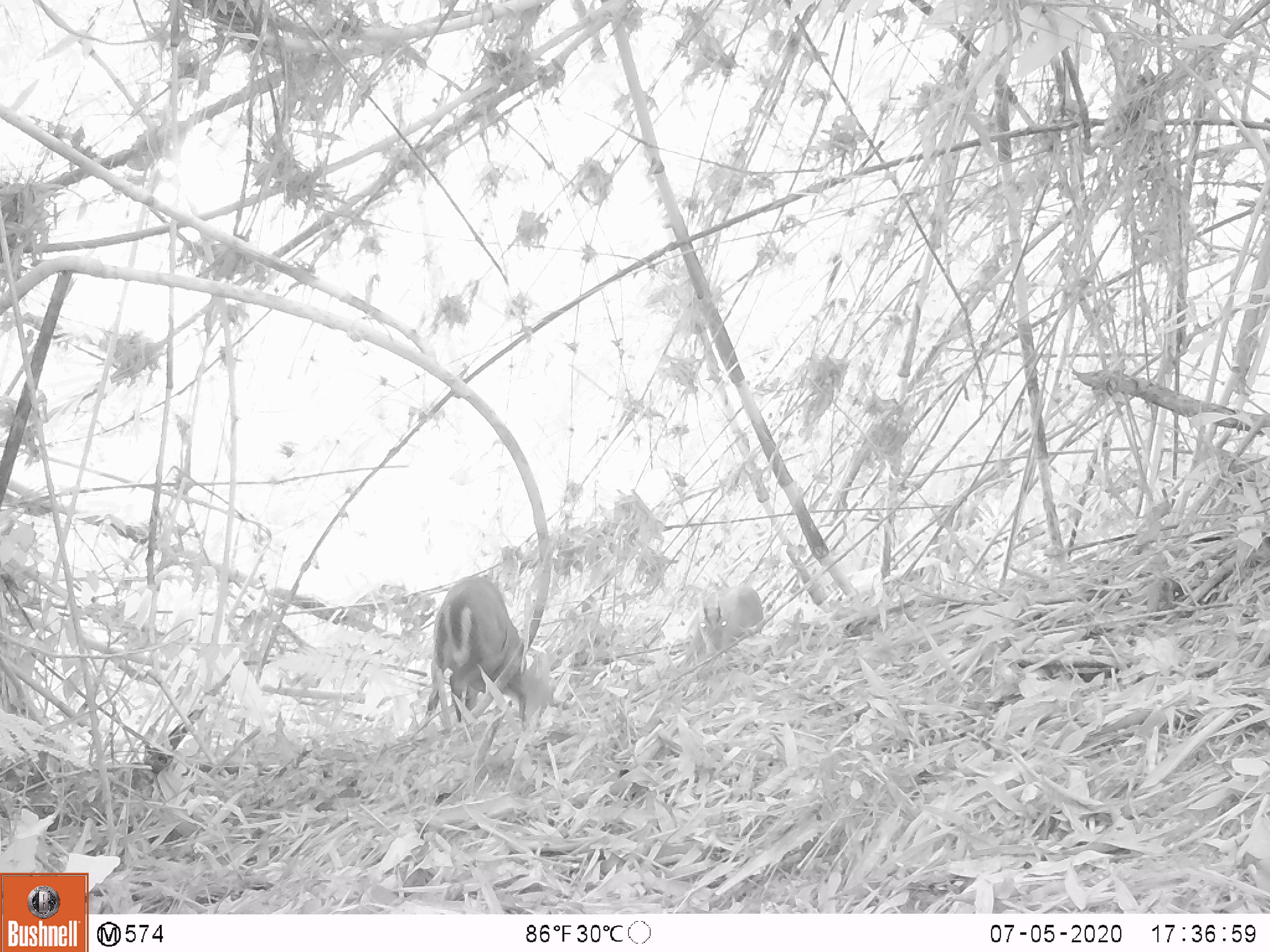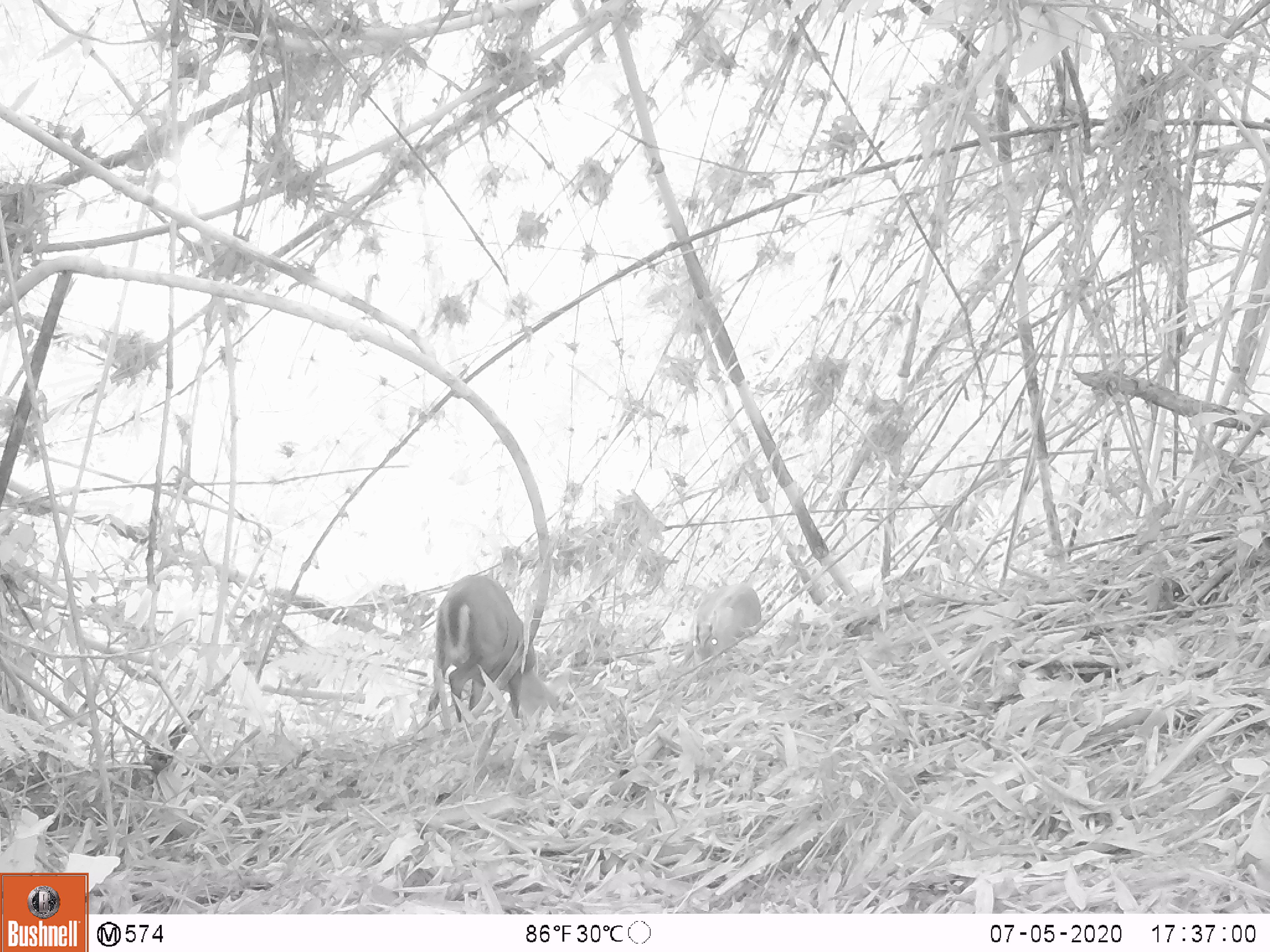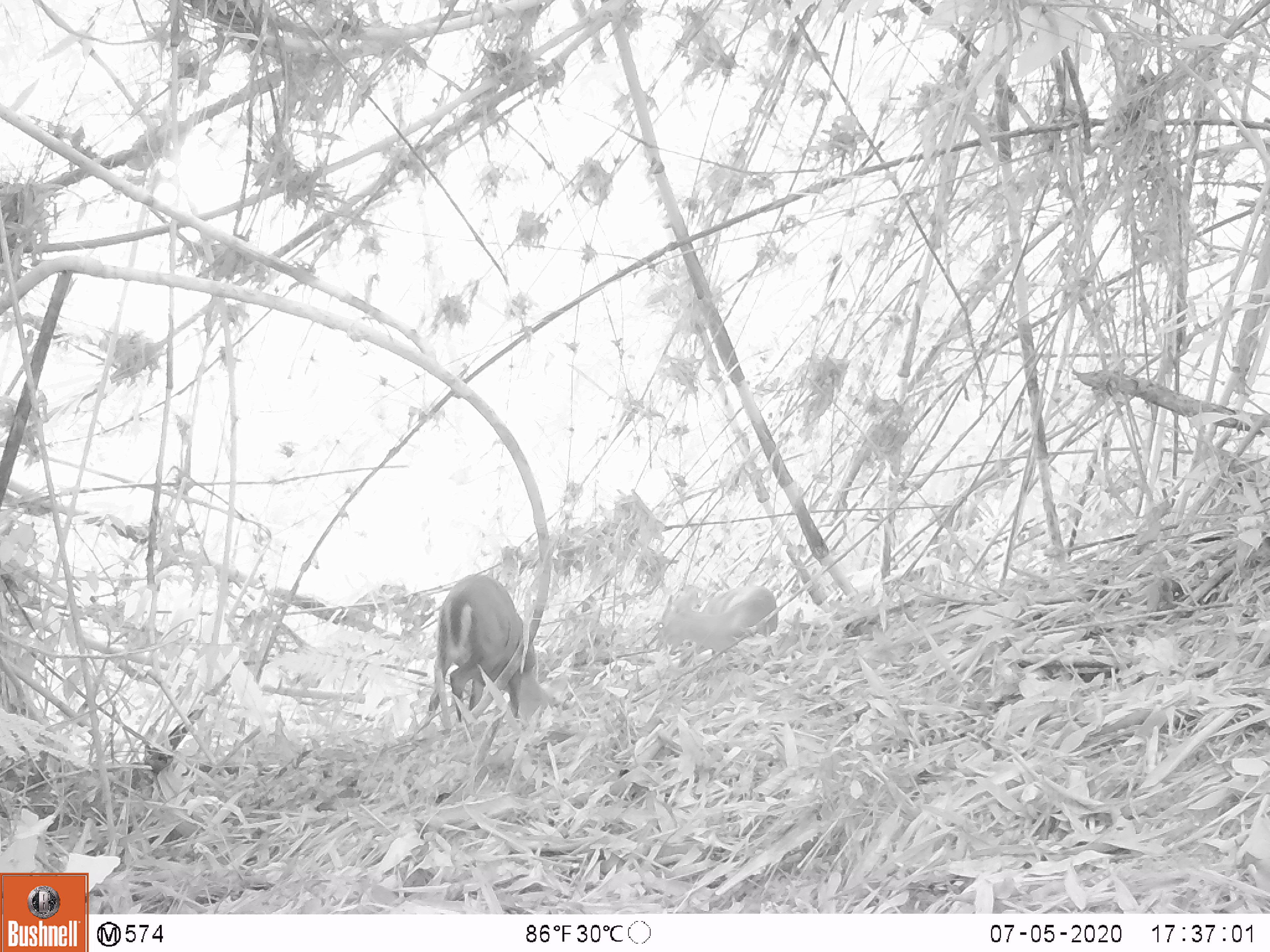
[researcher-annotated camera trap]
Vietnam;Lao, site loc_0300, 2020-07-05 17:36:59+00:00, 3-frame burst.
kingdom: Animalia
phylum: Chordata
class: Mammalia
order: Artiodactyla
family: Cervidae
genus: Muntiacus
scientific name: Muntiacus rooseveltorum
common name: roosevelt's muntjac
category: roosevelts muntjac group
Roosevelts muntjac group (roosevelt's muntjac) (Muntiacus rooseveltorum). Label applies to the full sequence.